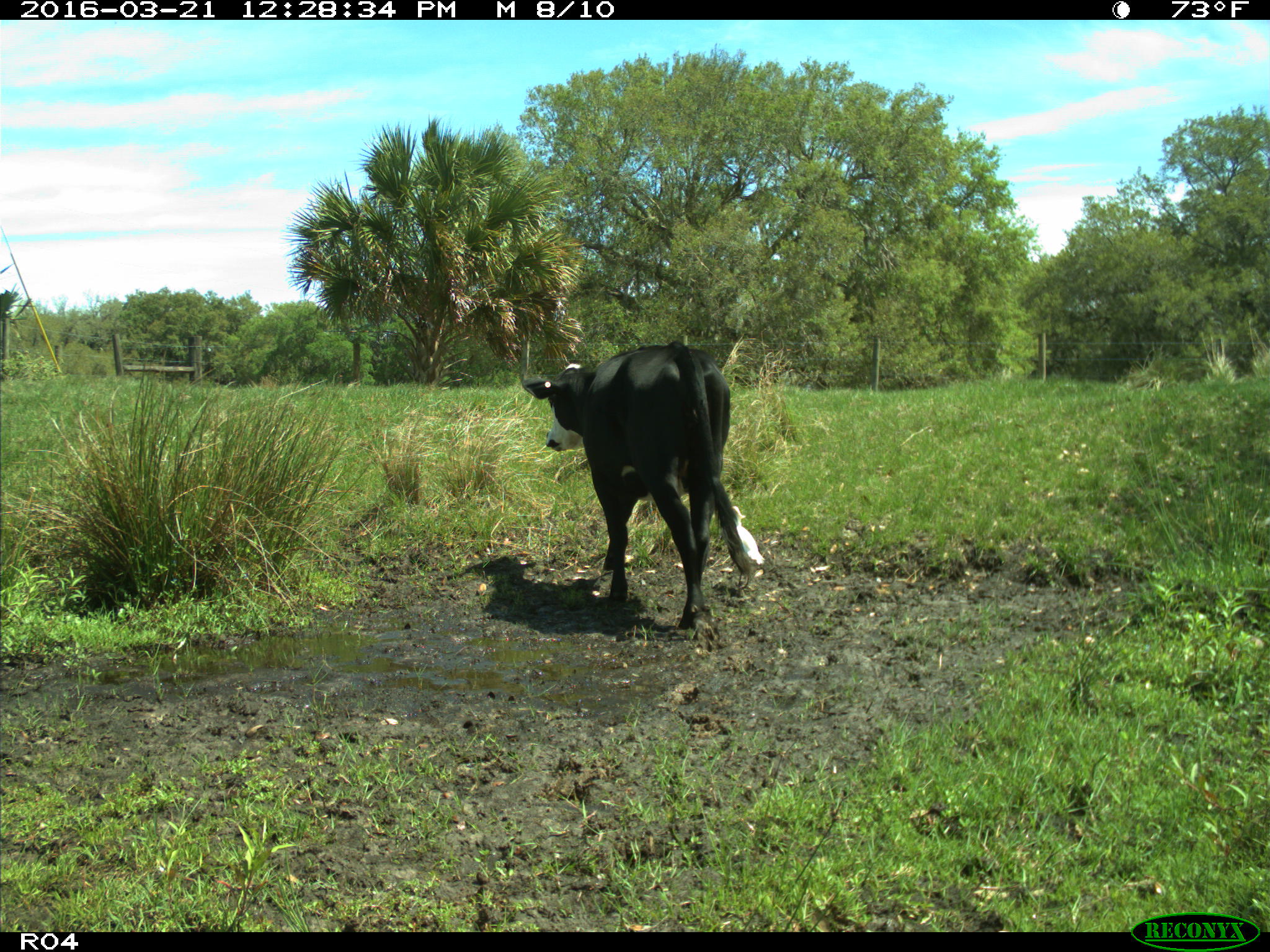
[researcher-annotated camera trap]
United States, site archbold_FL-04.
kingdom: Animalia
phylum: Chordata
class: Mammalia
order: Artiodactyla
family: Bovidae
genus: Bos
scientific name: Bos taurus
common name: domestic cow